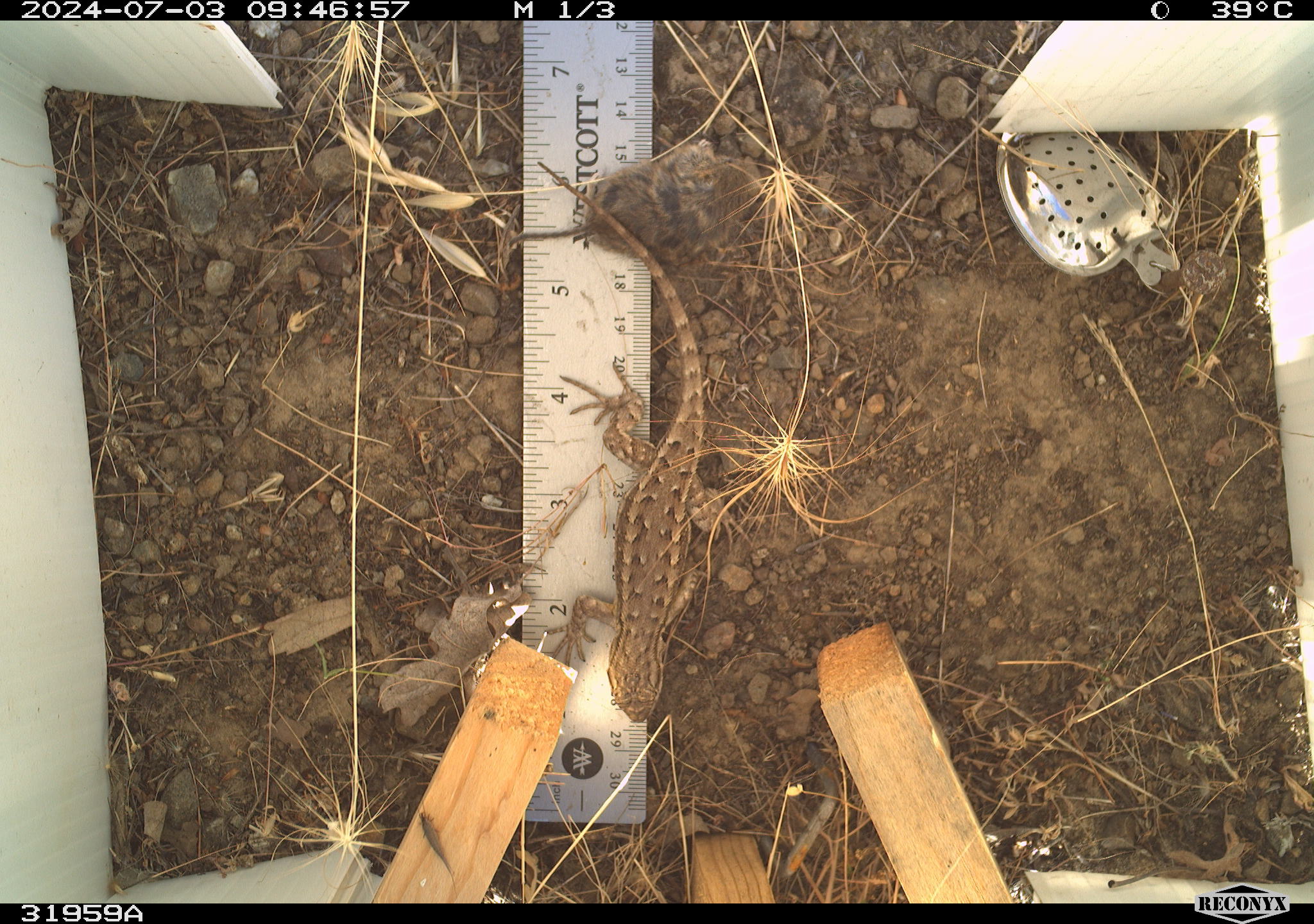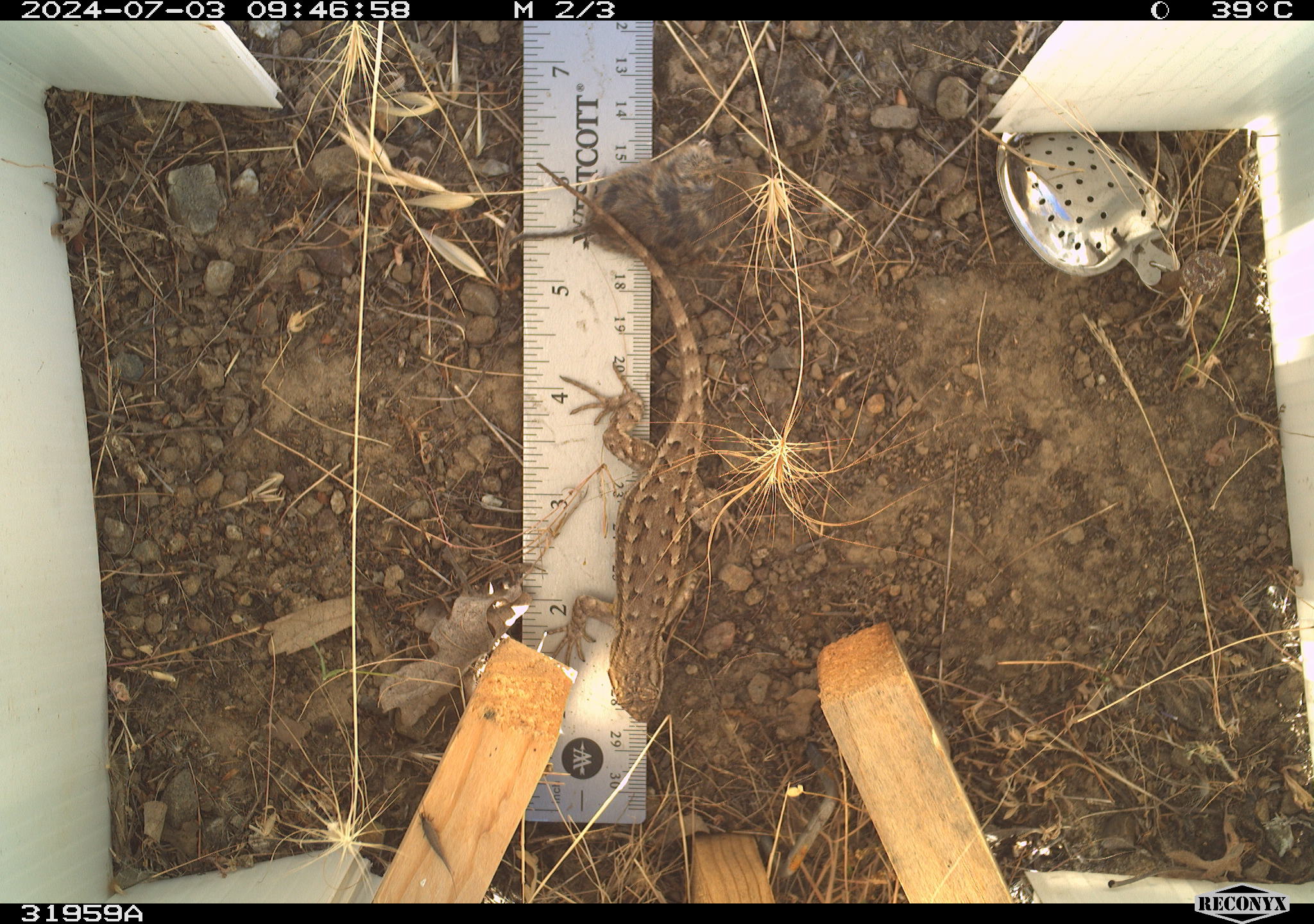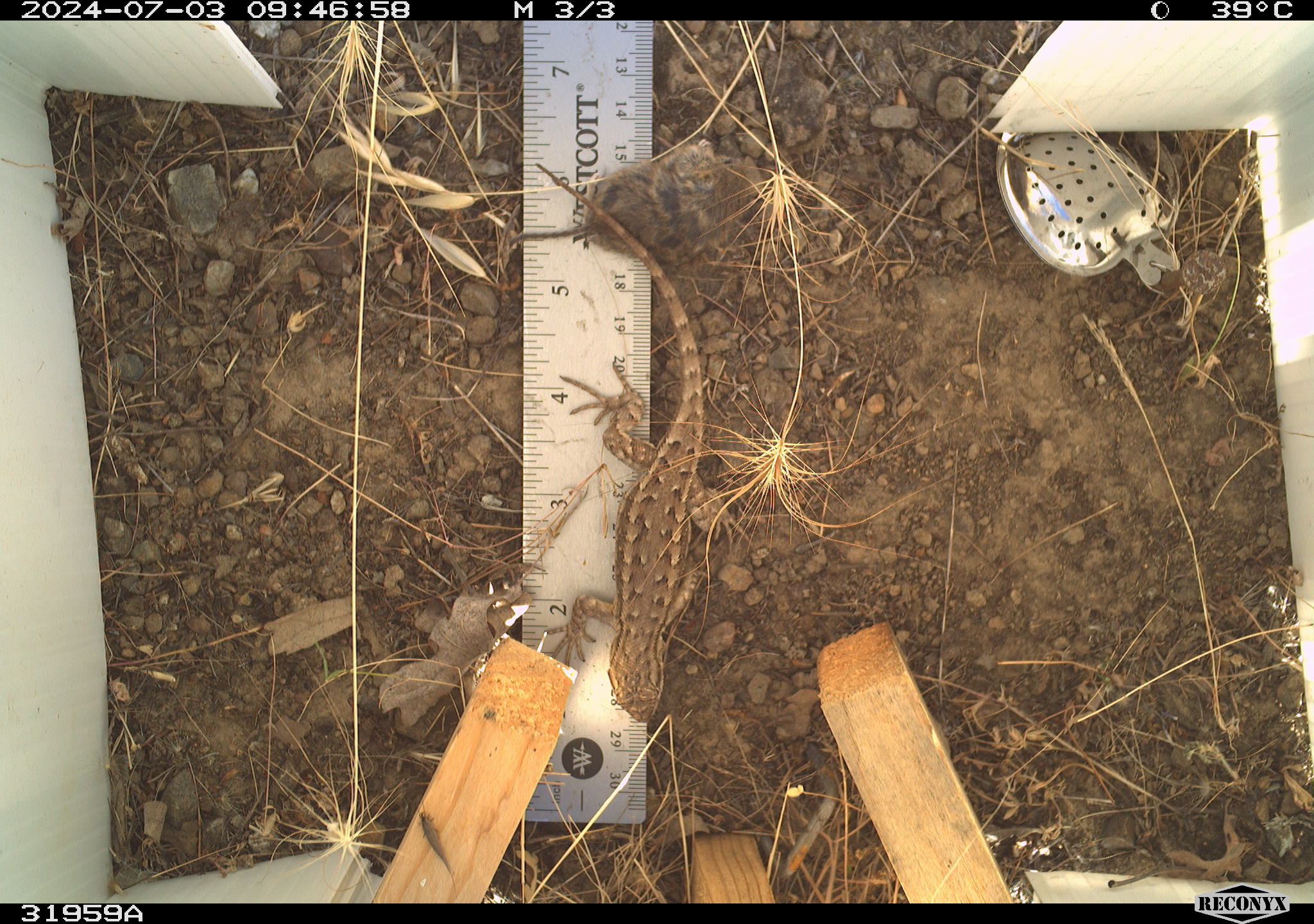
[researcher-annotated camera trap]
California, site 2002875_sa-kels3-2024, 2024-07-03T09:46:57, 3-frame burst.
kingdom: Animalia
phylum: Chordata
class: Reptilia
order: Squamata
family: Phrynosomatidae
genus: Sceloporus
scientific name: Sceloporus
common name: spiny lizards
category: sceloporus species